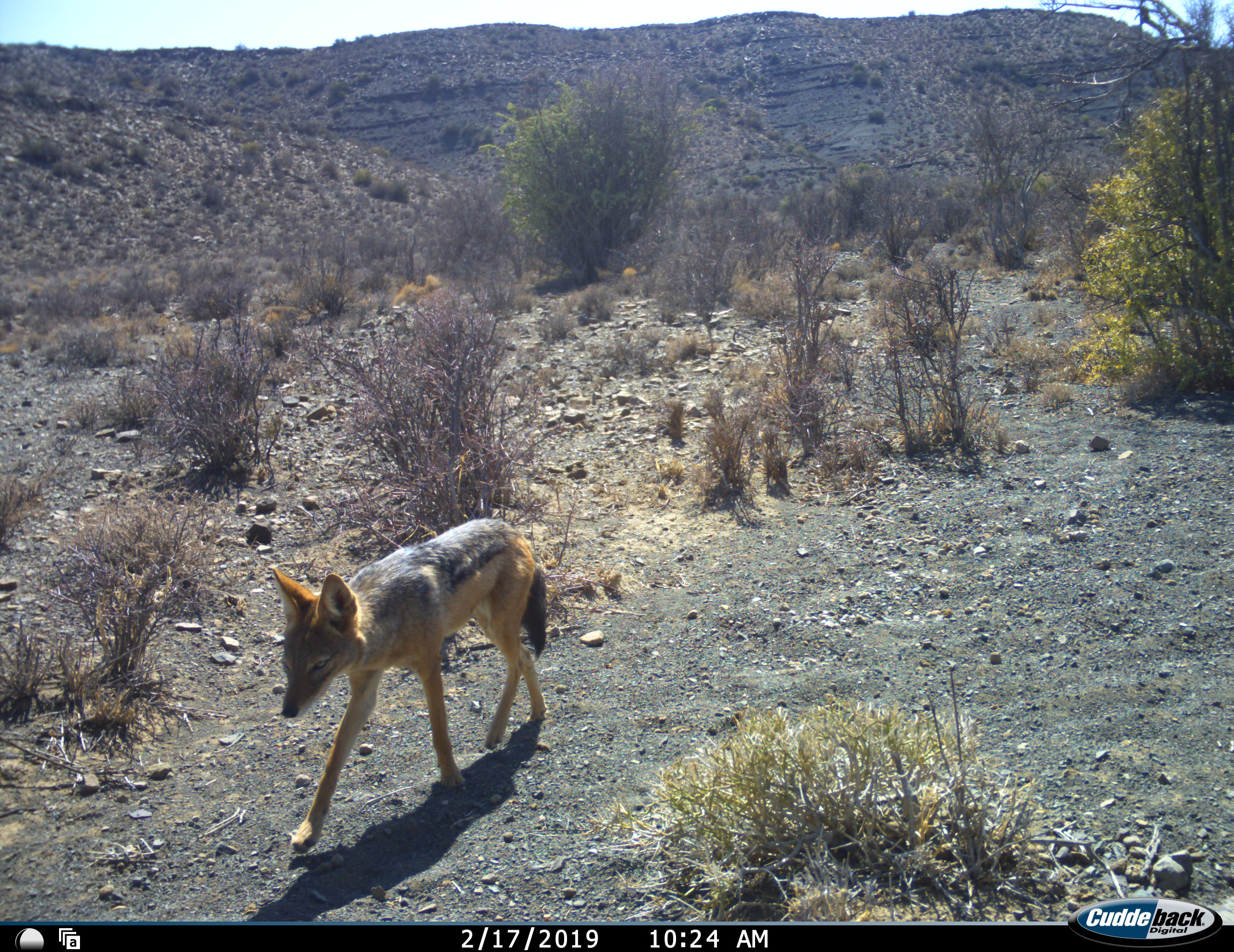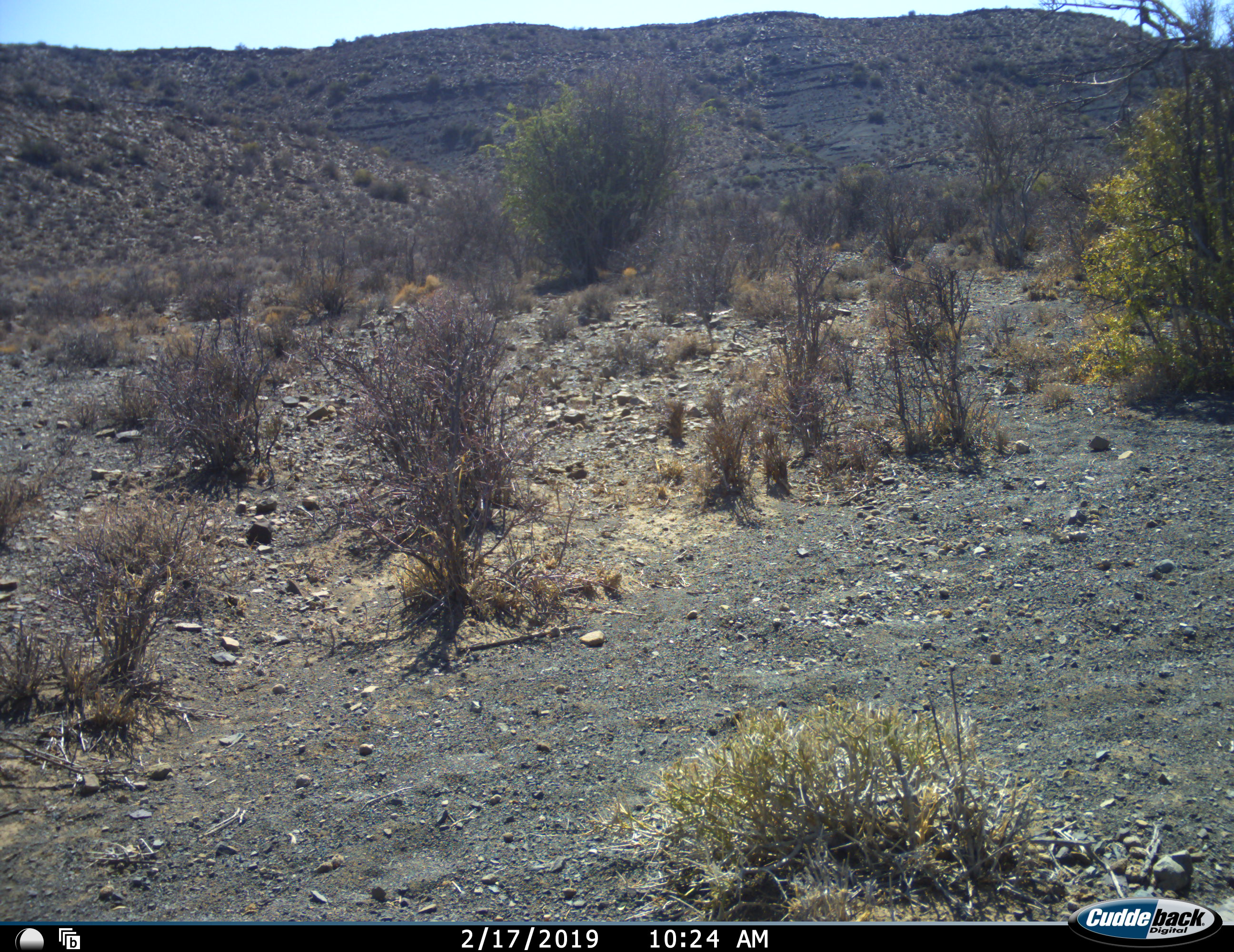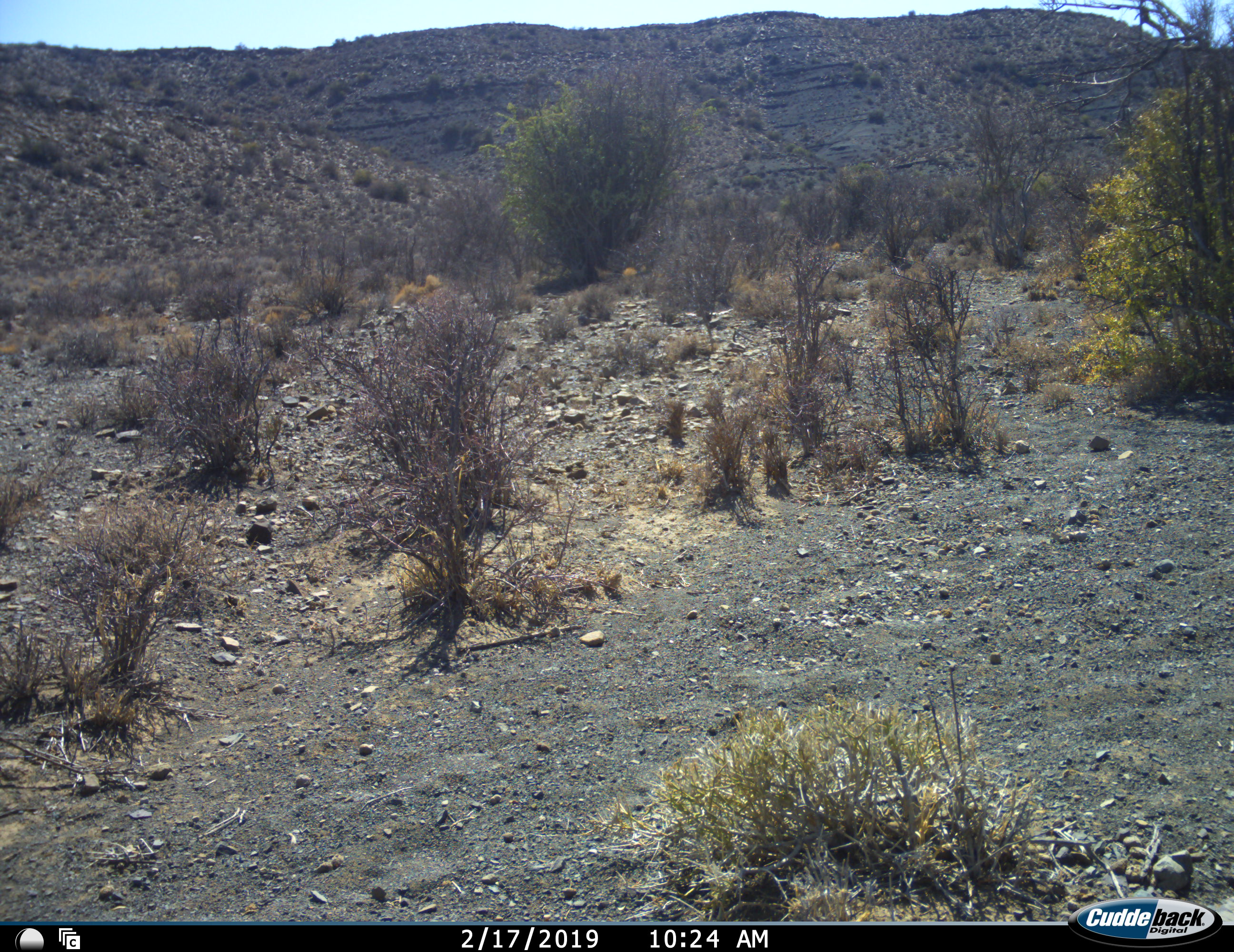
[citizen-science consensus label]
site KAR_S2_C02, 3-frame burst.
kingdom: Animalia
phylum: Chordata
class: Mammalia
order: Carnivora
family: Canidae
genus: Lupulella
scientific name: Lupulella mesomelas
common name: black-backed jackal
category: jackalblackbacked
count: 1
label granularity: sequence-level